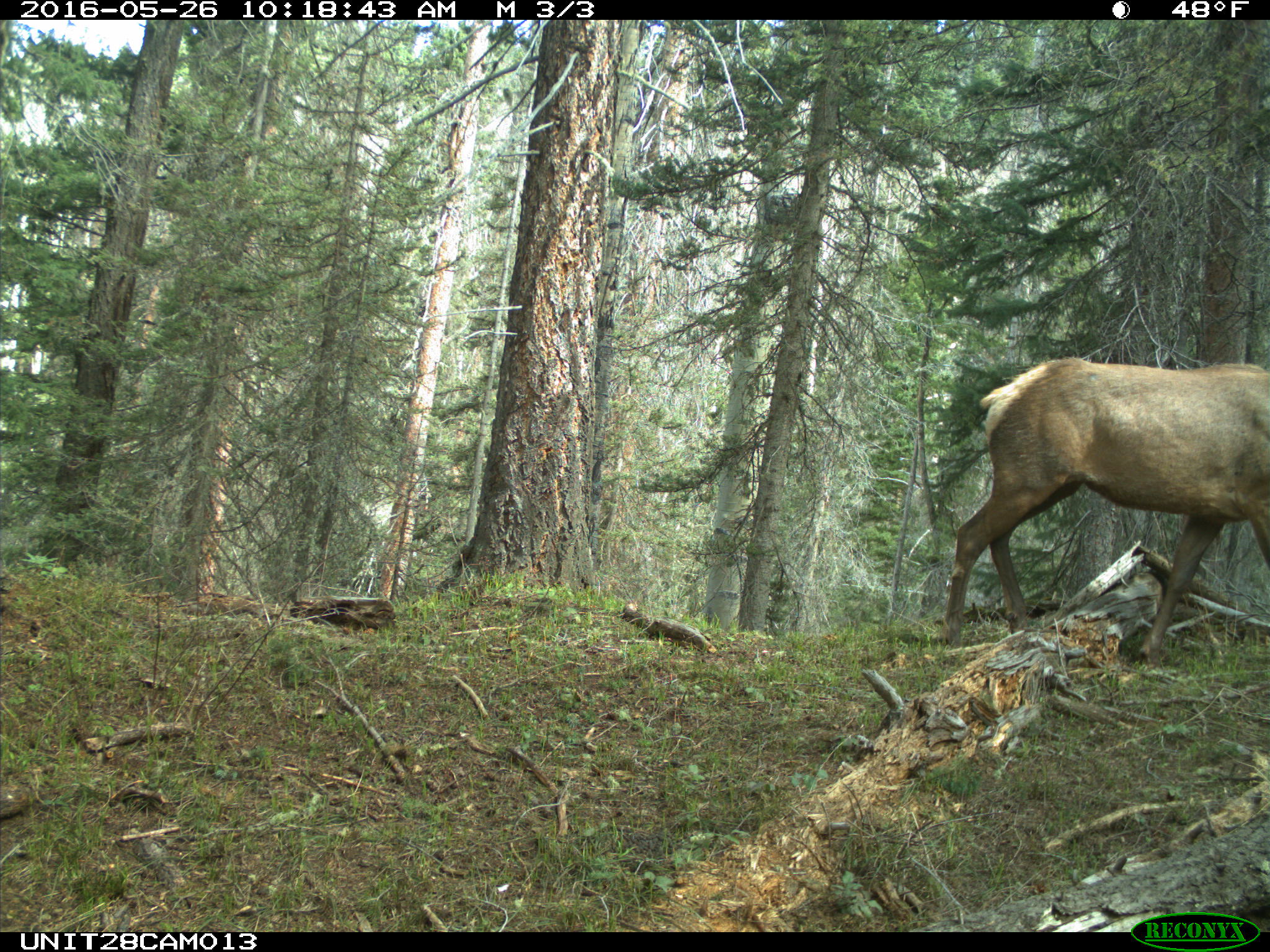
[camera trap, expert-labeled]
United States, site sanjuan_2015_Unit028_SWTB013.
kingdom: Animalia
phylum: Chordata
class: Mammalia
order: Artiodactyla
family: Cervidae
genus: Cervus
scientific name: Cervus elaphus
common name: red deer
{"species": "Cervus elaphus (red deer)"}